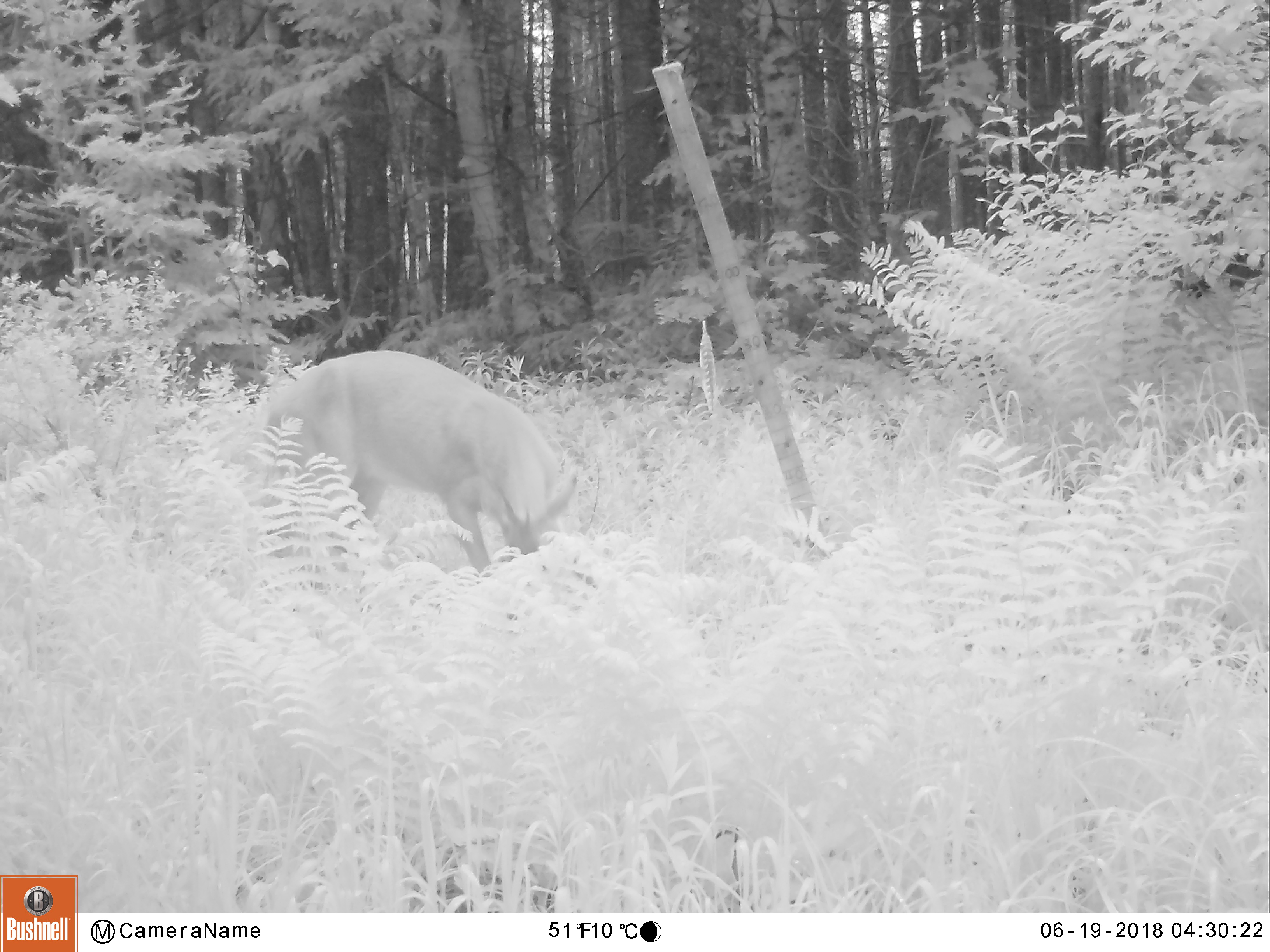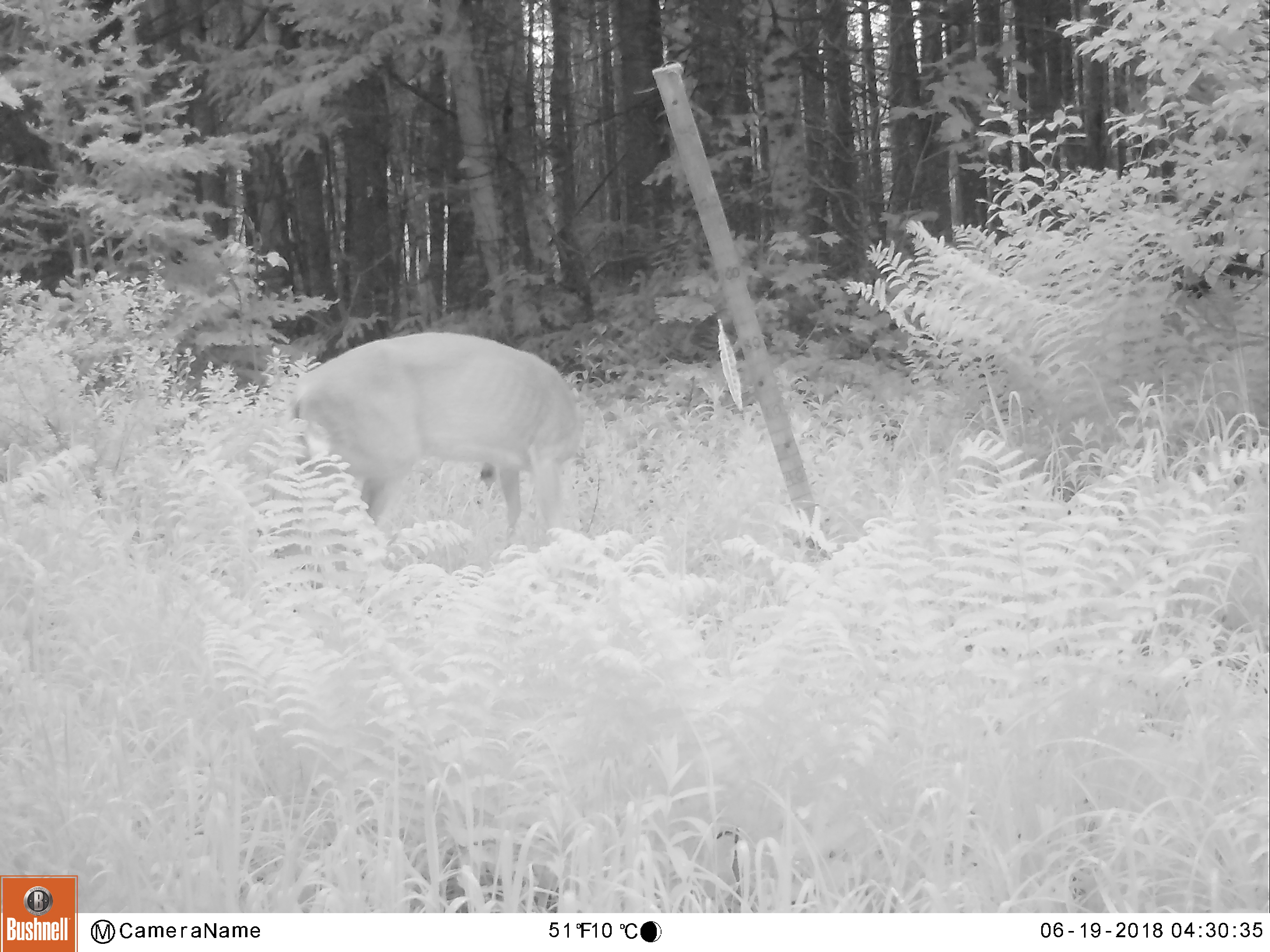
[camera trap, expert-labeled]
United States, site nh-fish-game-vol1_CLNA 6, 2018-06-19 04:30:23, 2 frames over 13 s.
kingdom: Animalia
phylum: Chordata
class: Mammalia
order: Artiodactyla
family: Cervidae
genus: Odocoileus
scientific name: Odocoileus virginianus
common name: white-tailed deer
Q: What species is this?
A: White-tailed deer (Odocoileus virginianus).